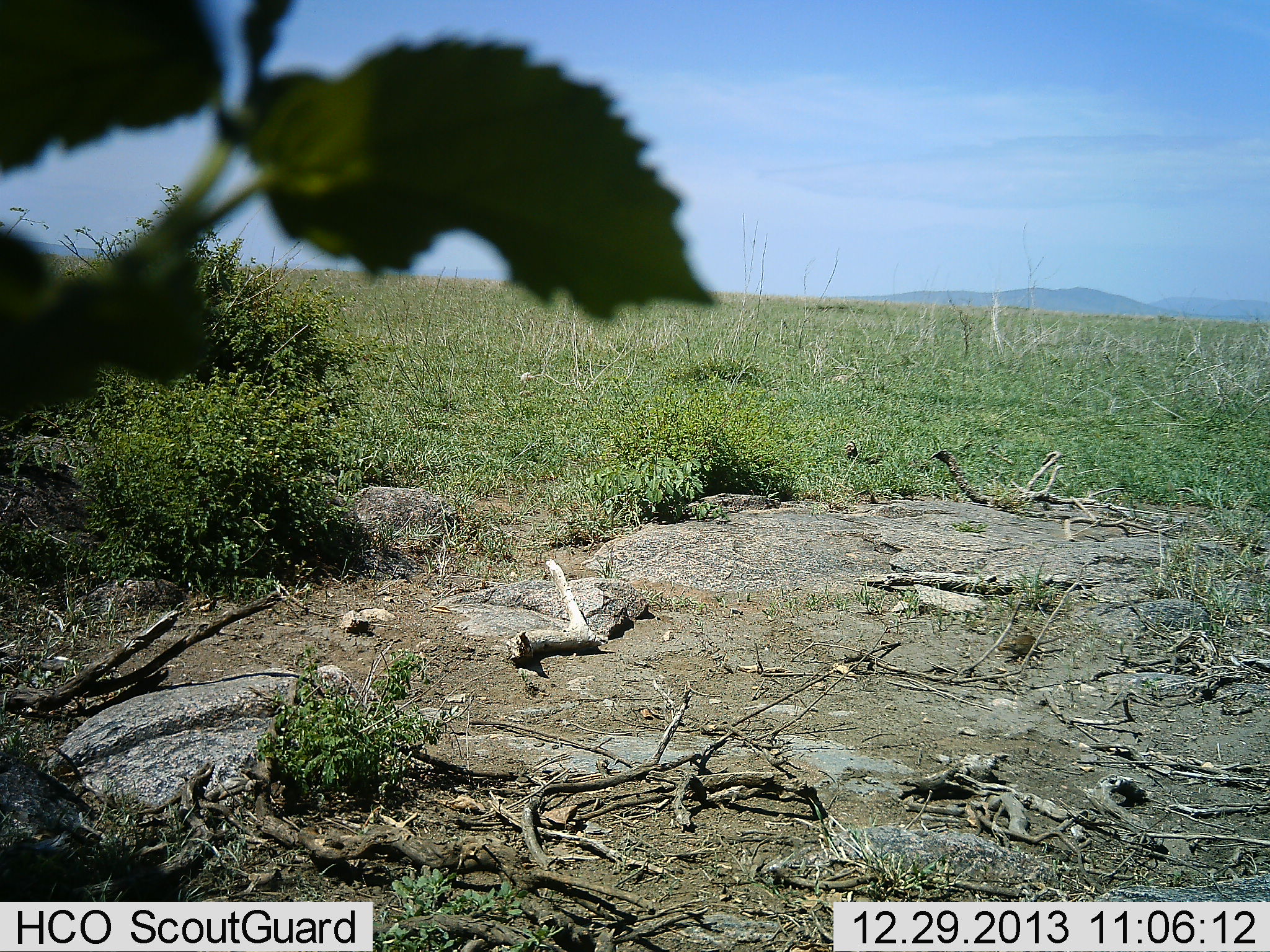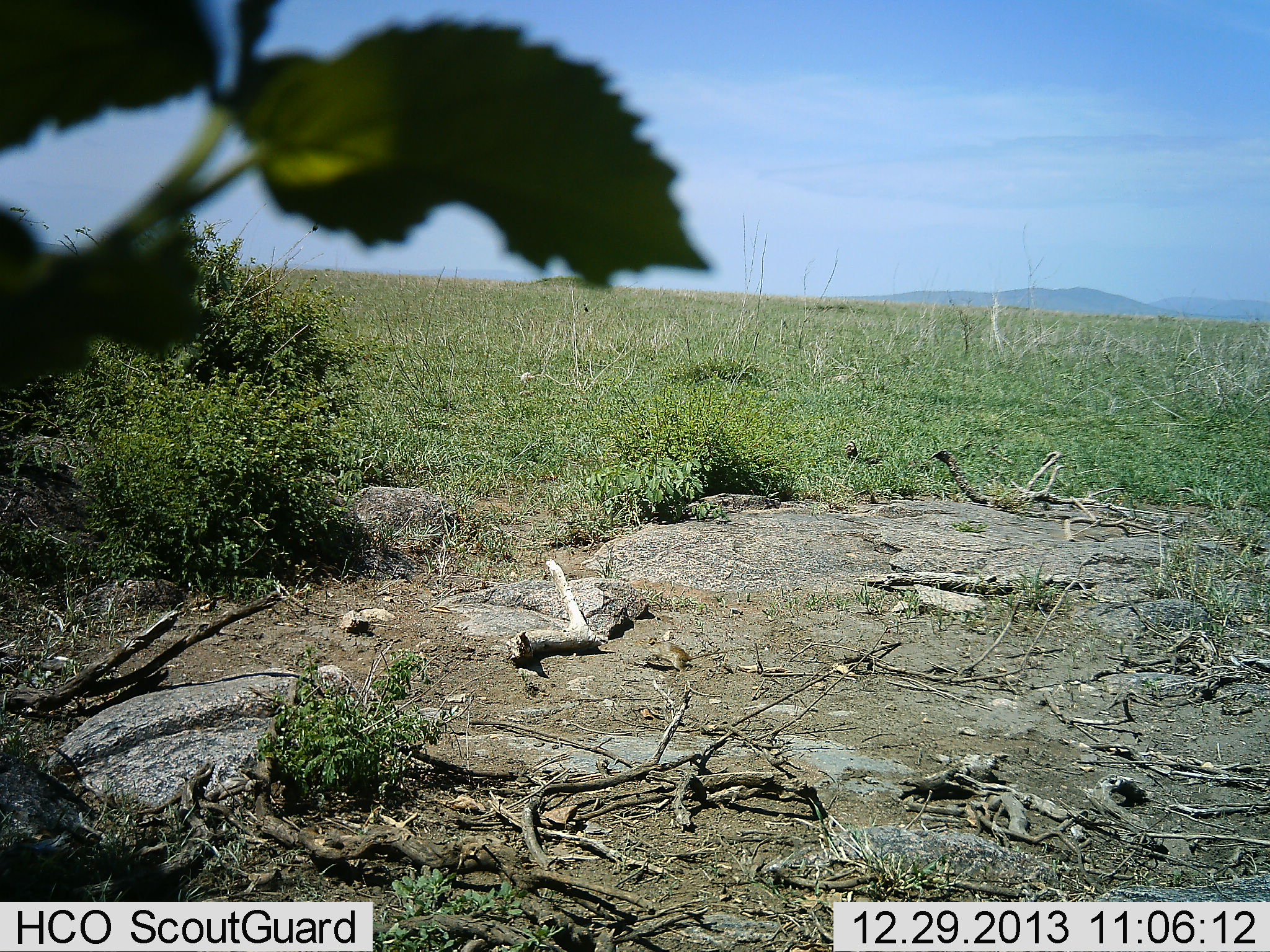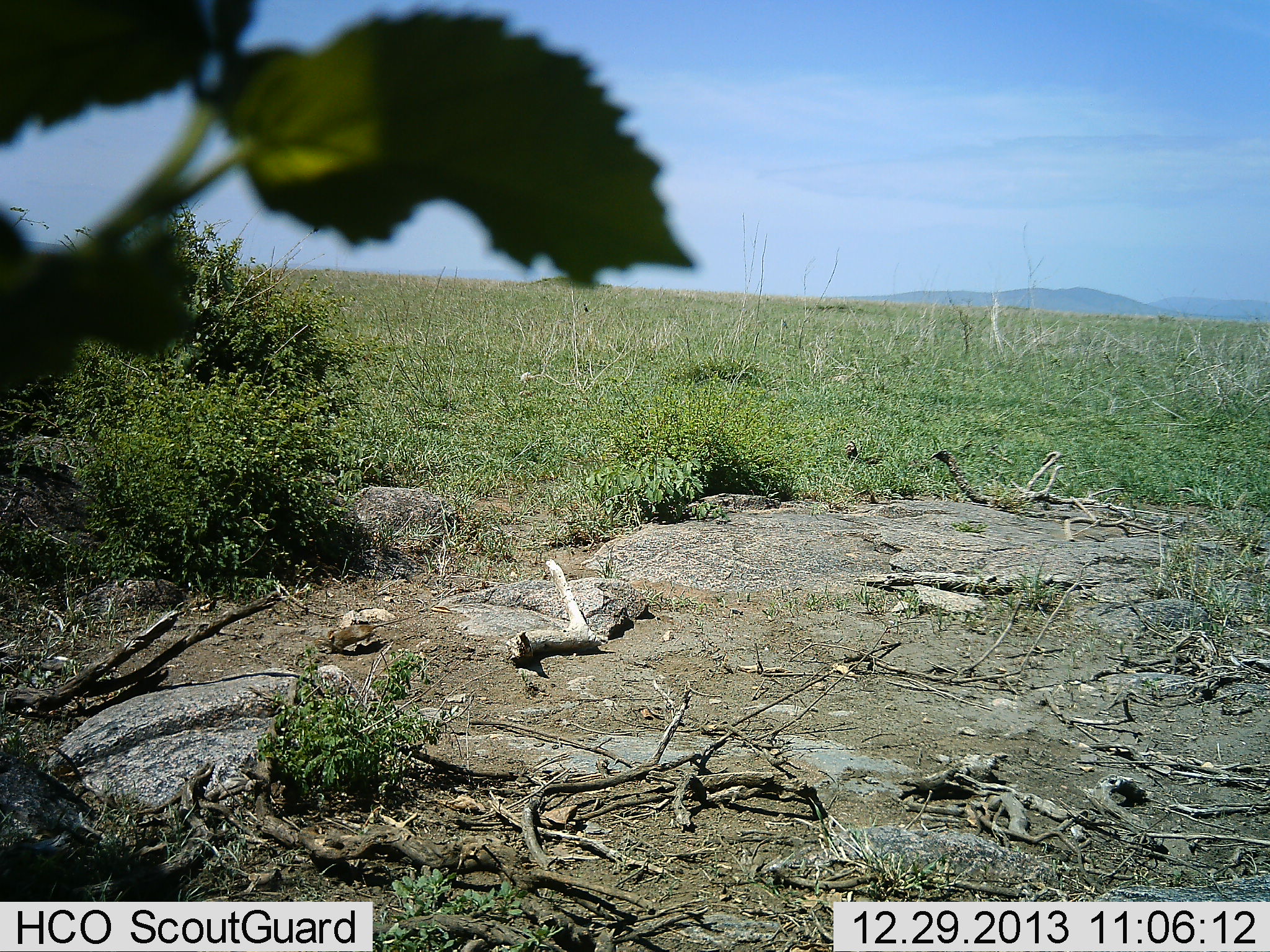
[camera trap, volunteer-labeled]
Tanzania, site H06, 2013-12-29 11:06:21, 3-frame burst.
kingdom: Animalia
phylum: Chordata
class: Mammalia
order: Rodentia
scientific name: Rodentia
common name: rodents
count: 1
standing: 0%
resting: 0%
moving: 100%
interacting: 0%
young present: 0%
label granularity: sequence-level